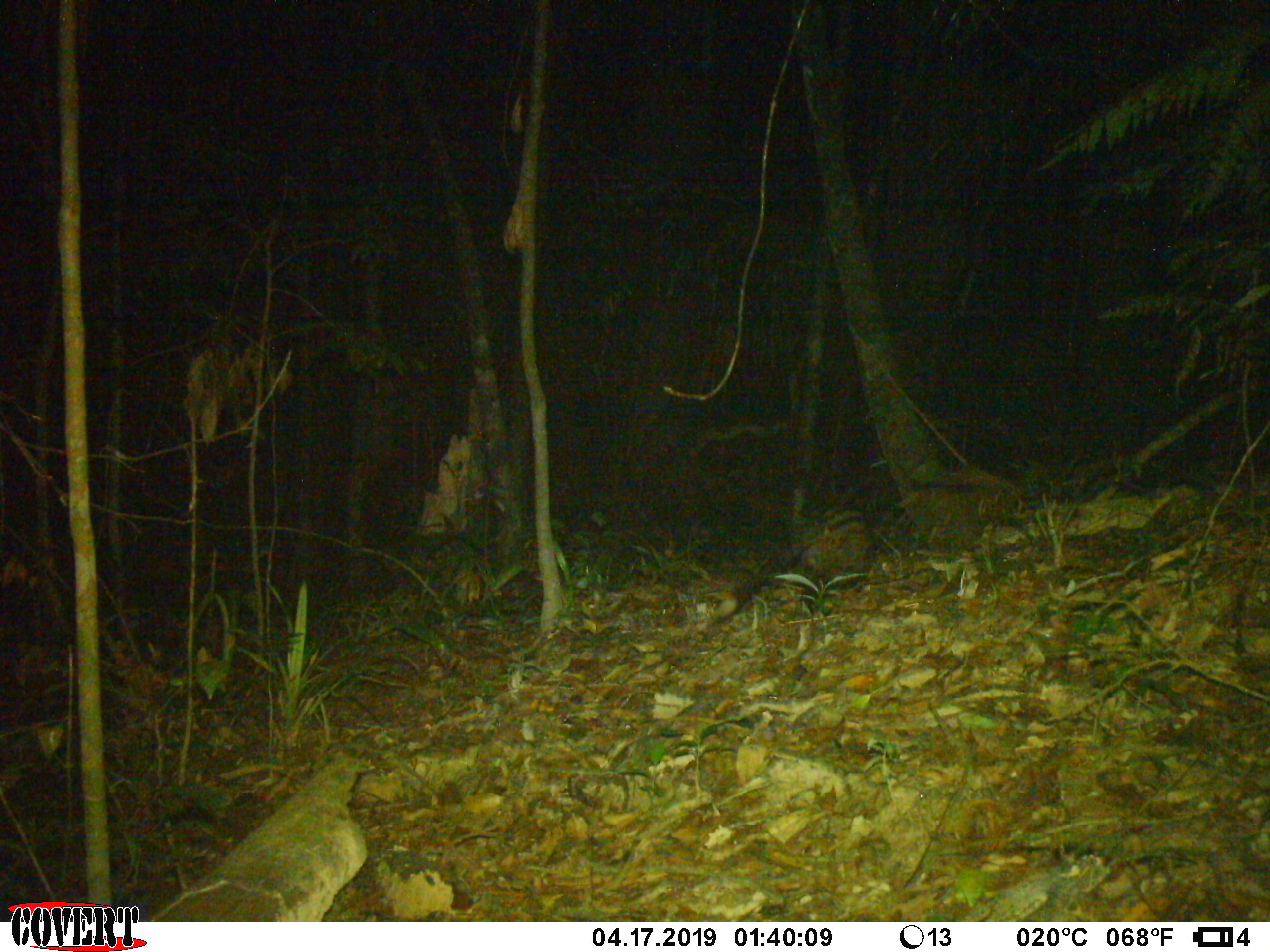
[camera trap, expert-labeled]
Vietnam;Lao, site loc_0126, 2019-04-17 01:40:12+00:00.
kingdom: Animalia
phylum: Chordata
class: Mammalia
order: Carnivora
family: Viverridae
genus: Paradoxurus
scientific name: Paradoxurus hermaphroditus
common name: common palm civet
Common palm civet (Paradoxurus hermaphroditus). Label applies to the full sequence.